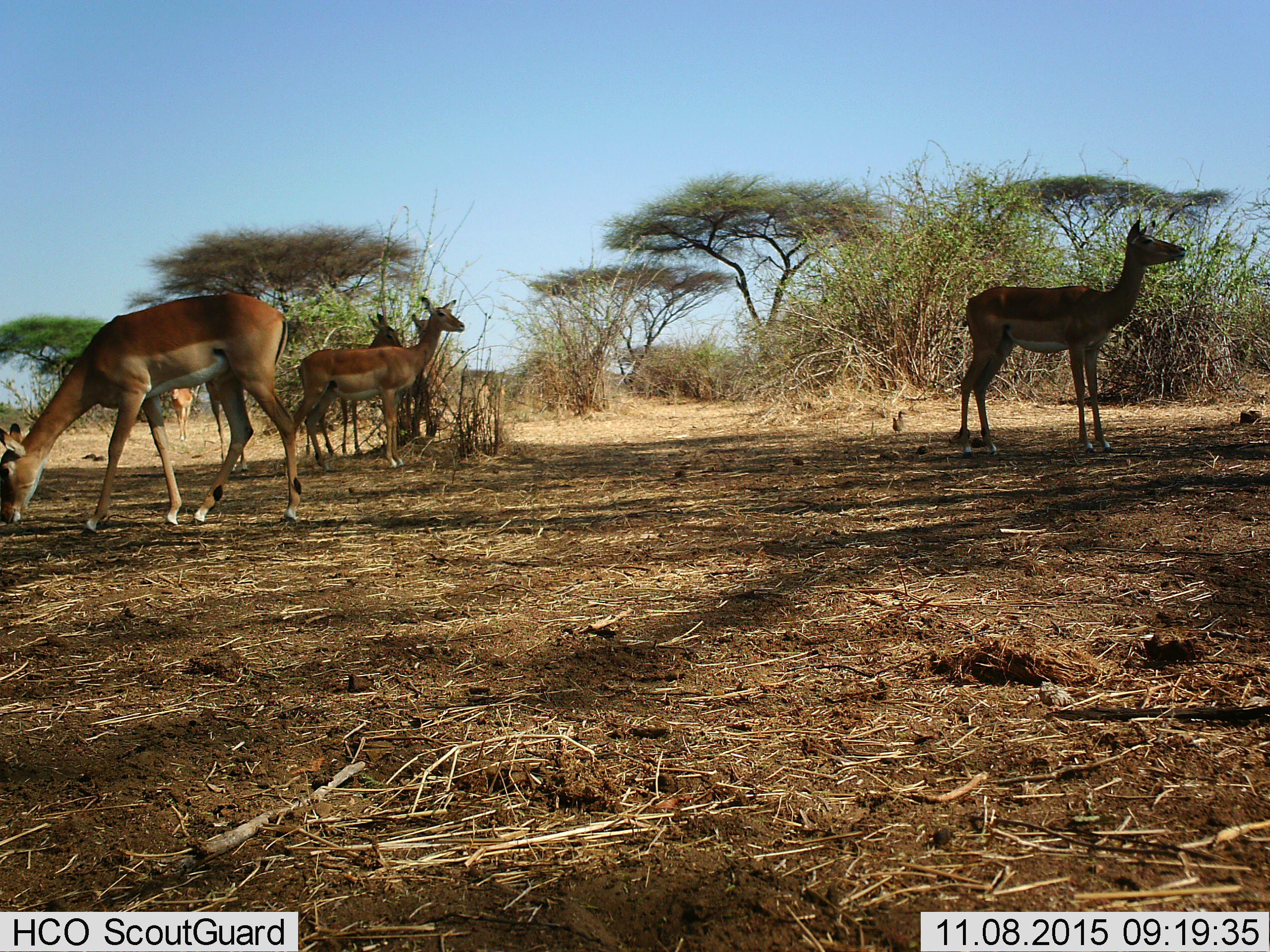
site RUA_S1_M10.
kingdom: Animalia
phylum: Chordata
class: Mammalia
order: Artiodactyla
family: Bovidae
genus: Aepyceros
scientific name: Aepyceros melampus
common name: impala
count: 6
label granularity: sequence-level